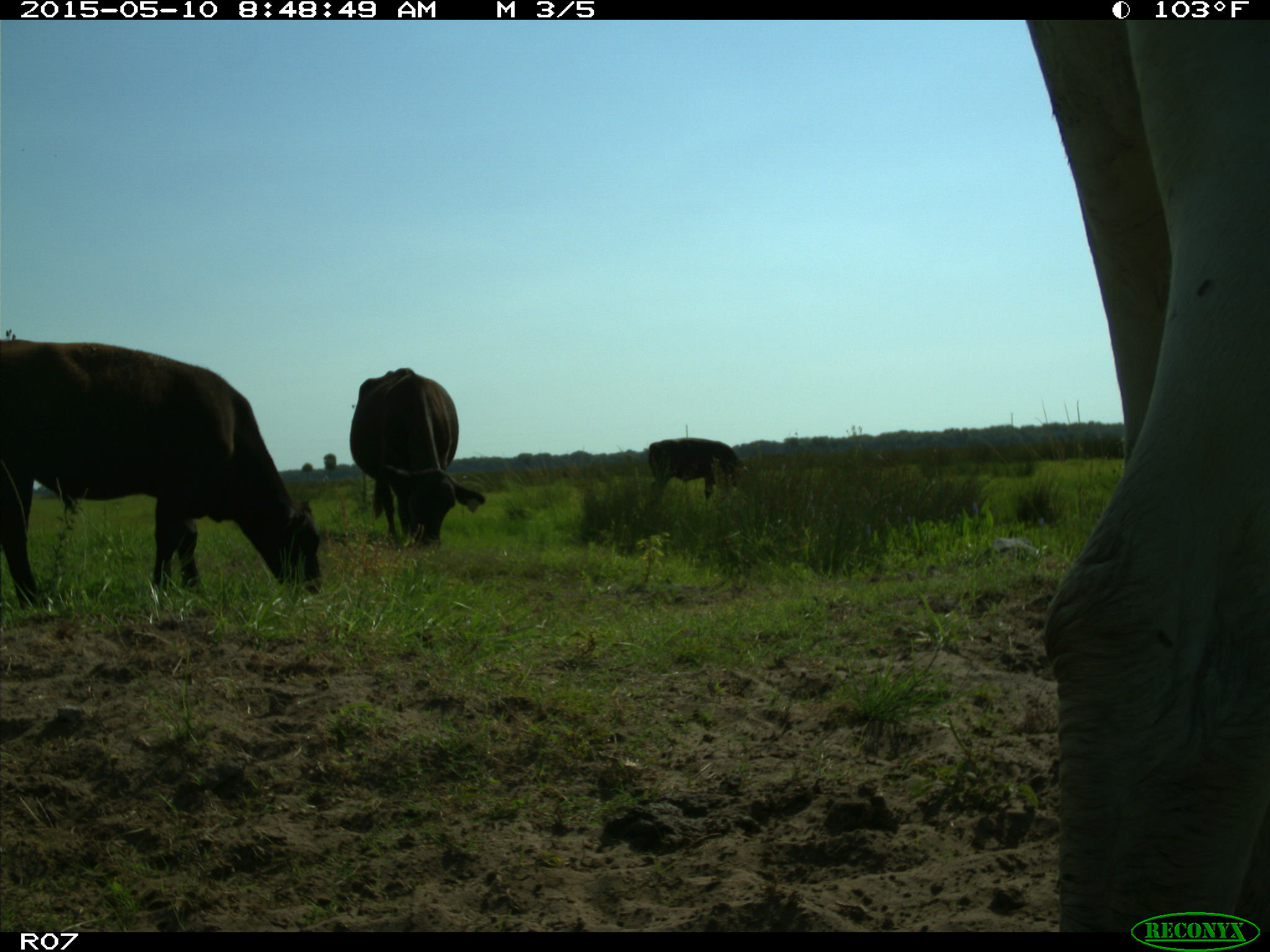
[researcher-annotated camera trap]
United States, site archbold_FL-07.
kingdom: Animalia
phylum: Chordata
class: Mammalia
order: Artiodactyla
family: Bovidae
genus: Bos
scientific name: Bos taurus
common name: domestic cow